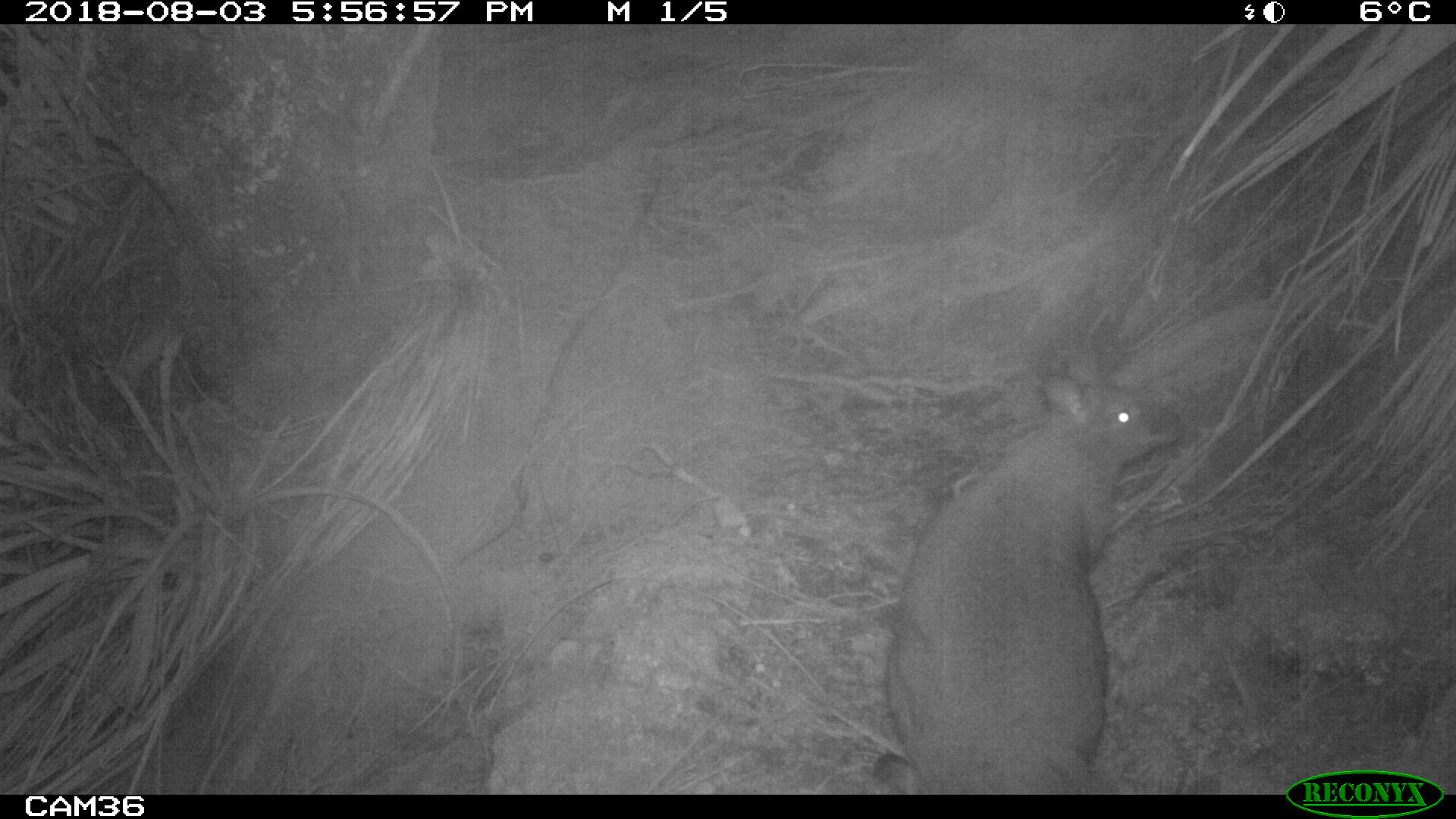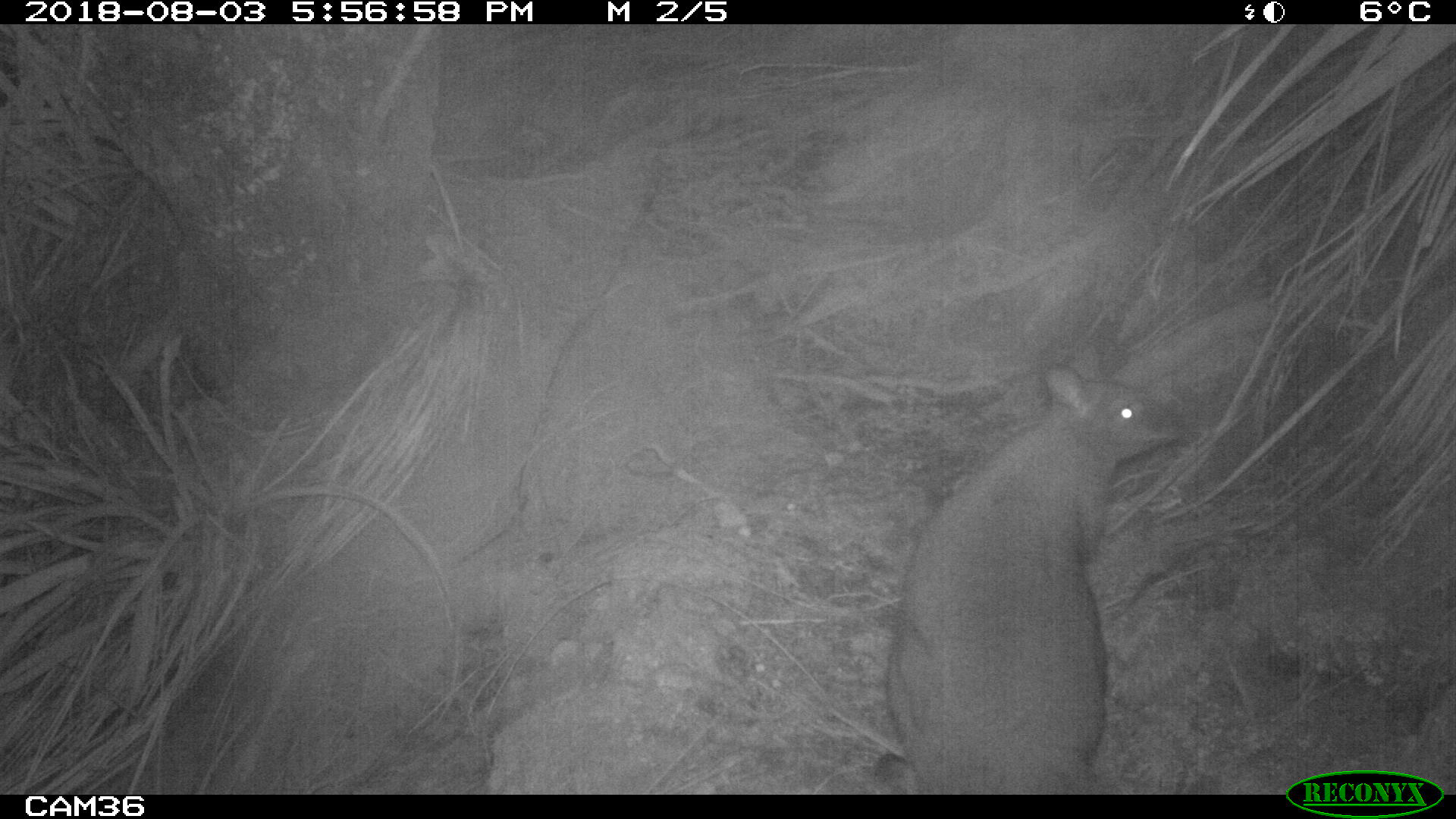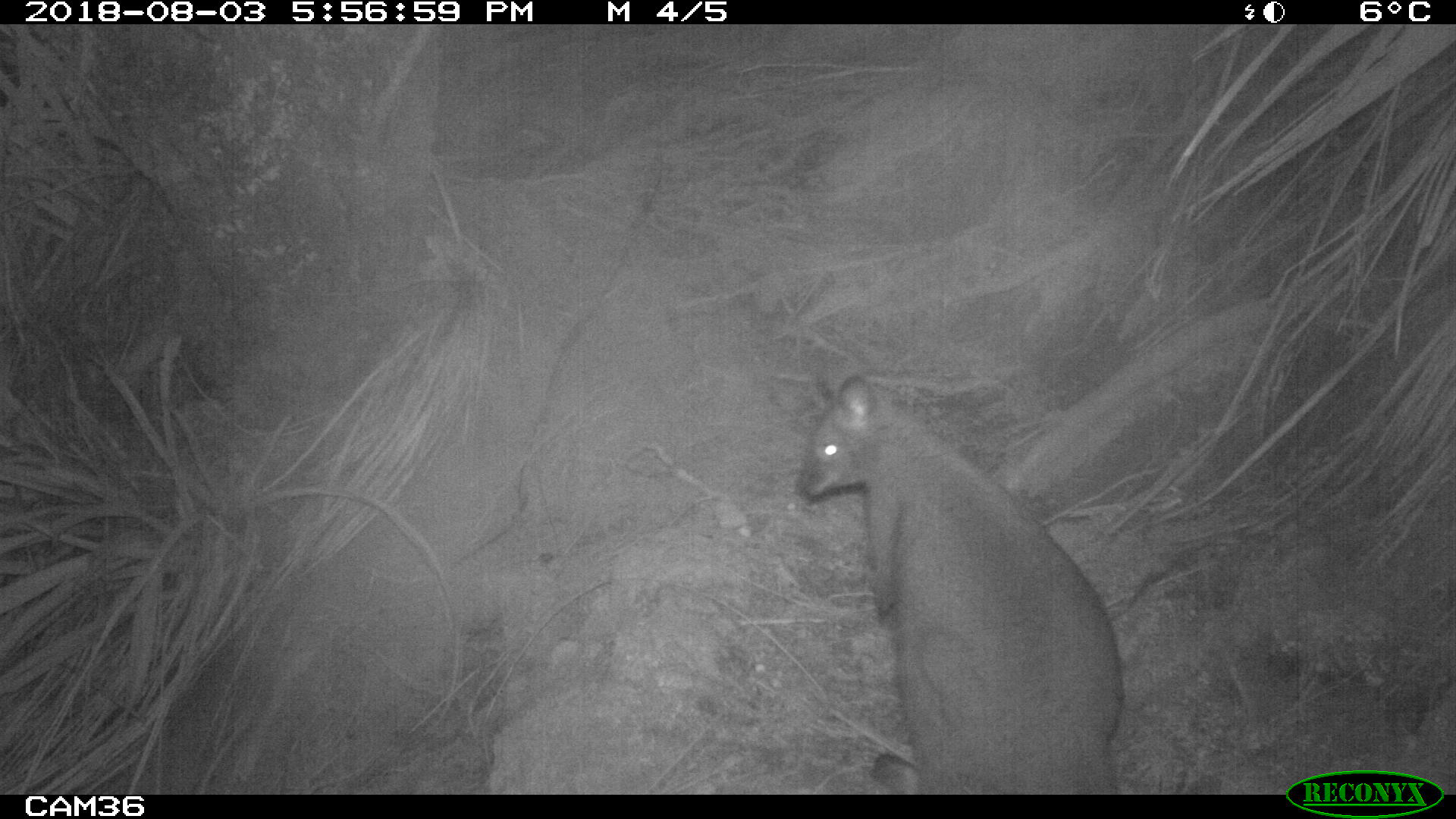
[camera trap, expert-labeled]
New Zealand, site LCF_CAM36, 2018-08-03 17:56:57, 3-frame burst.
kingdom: Animalia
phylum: Chordata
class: Mammalia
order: Diprotodontia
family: Macropodidae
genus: Notamacropus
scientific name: Notamacropus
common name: wallaby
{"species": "wallaby (Notamacropus)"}